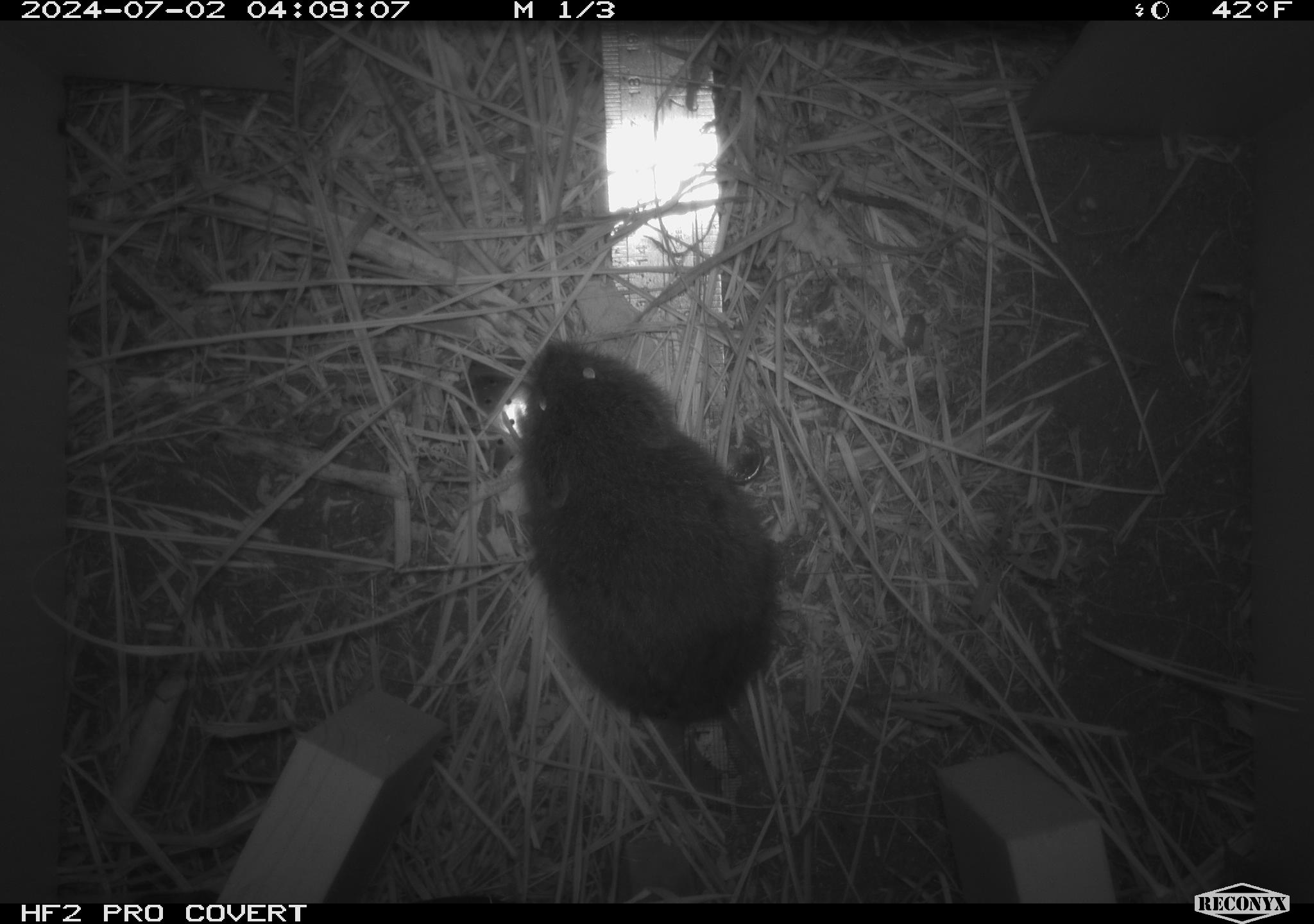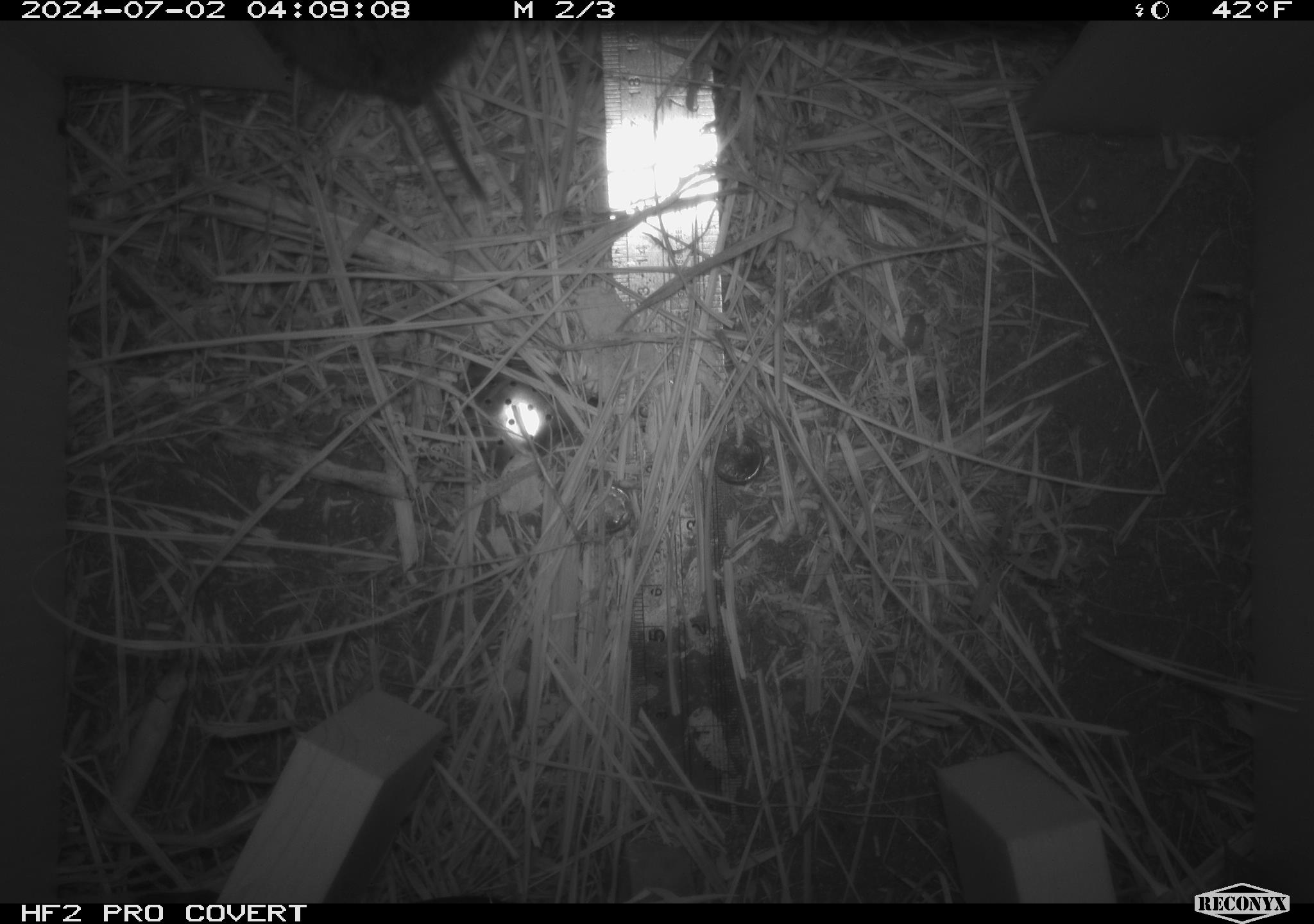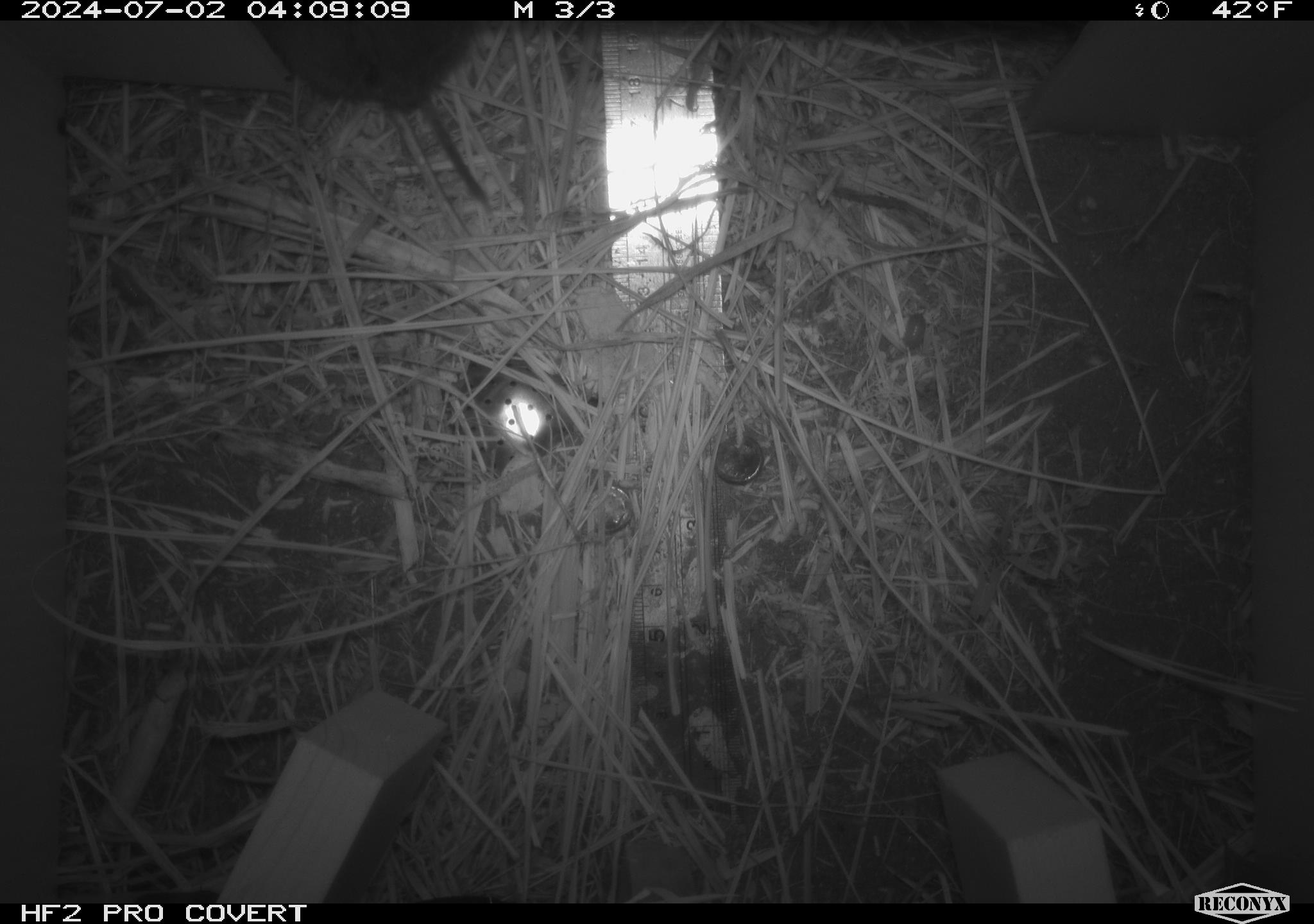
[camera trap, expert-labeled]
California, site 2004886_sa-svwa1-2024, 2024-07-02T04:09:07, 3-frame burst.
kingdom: Animalia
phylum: Chordata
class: Mammalia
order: Rodentia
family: Cricetidae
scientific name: Arvicolinae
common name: voles, lemmings, and muskrats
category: arvicolinae subfamily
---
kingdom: Animalia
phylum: Arthropoda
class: Malacostraca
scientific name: Malacostraca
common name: amphipods, crabs, isopods, krill, lobsters and shrimps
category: malacostracan